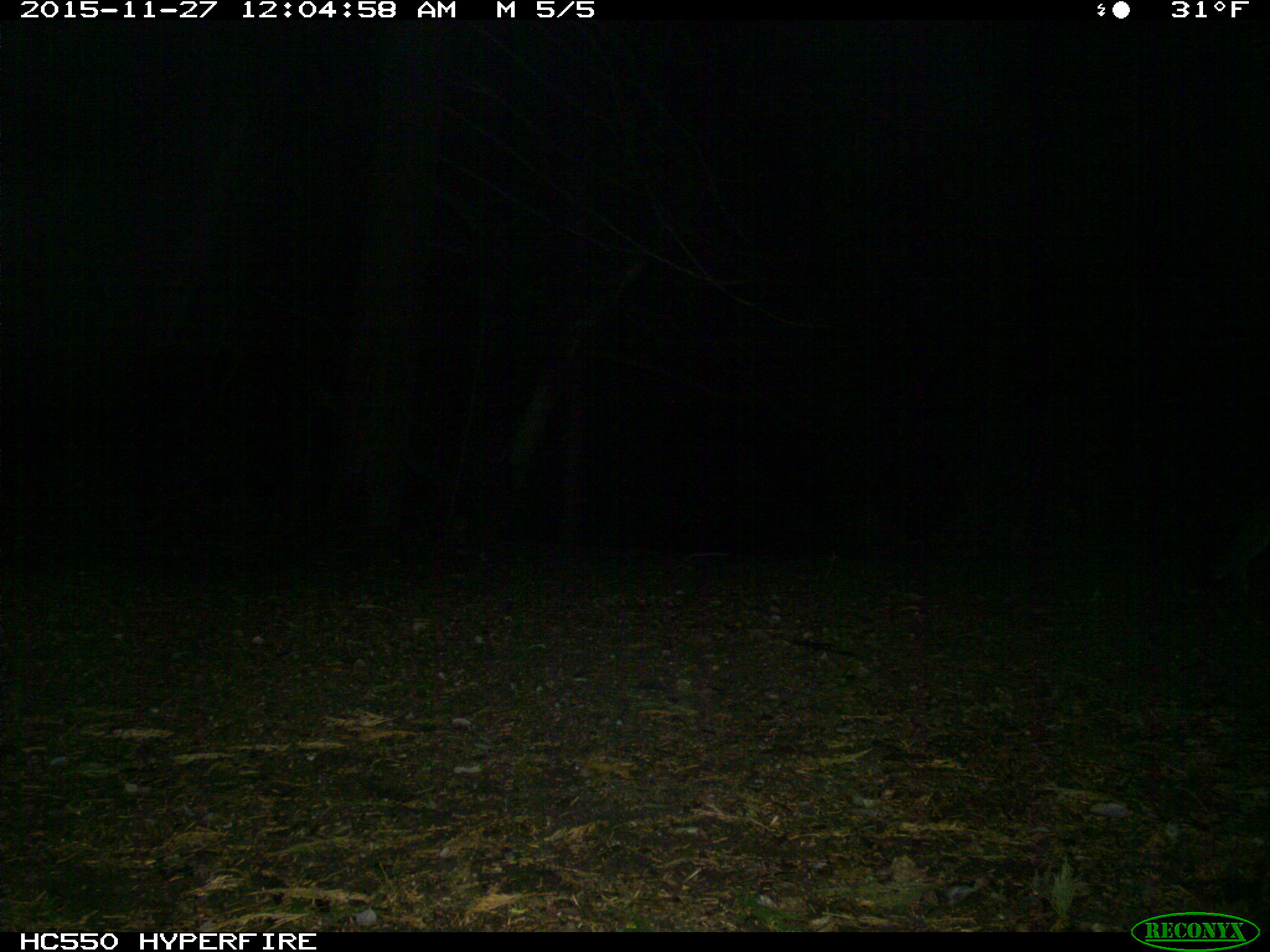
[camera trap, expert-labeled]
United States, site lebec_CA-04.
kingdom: Animalia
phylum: Chordata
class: Mammalia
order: Carnivora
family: Canidae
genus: Urocyon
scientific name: Urocyon cinereoargenteus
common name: gray fox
Urocyon cinereoargenteus (gray fox).